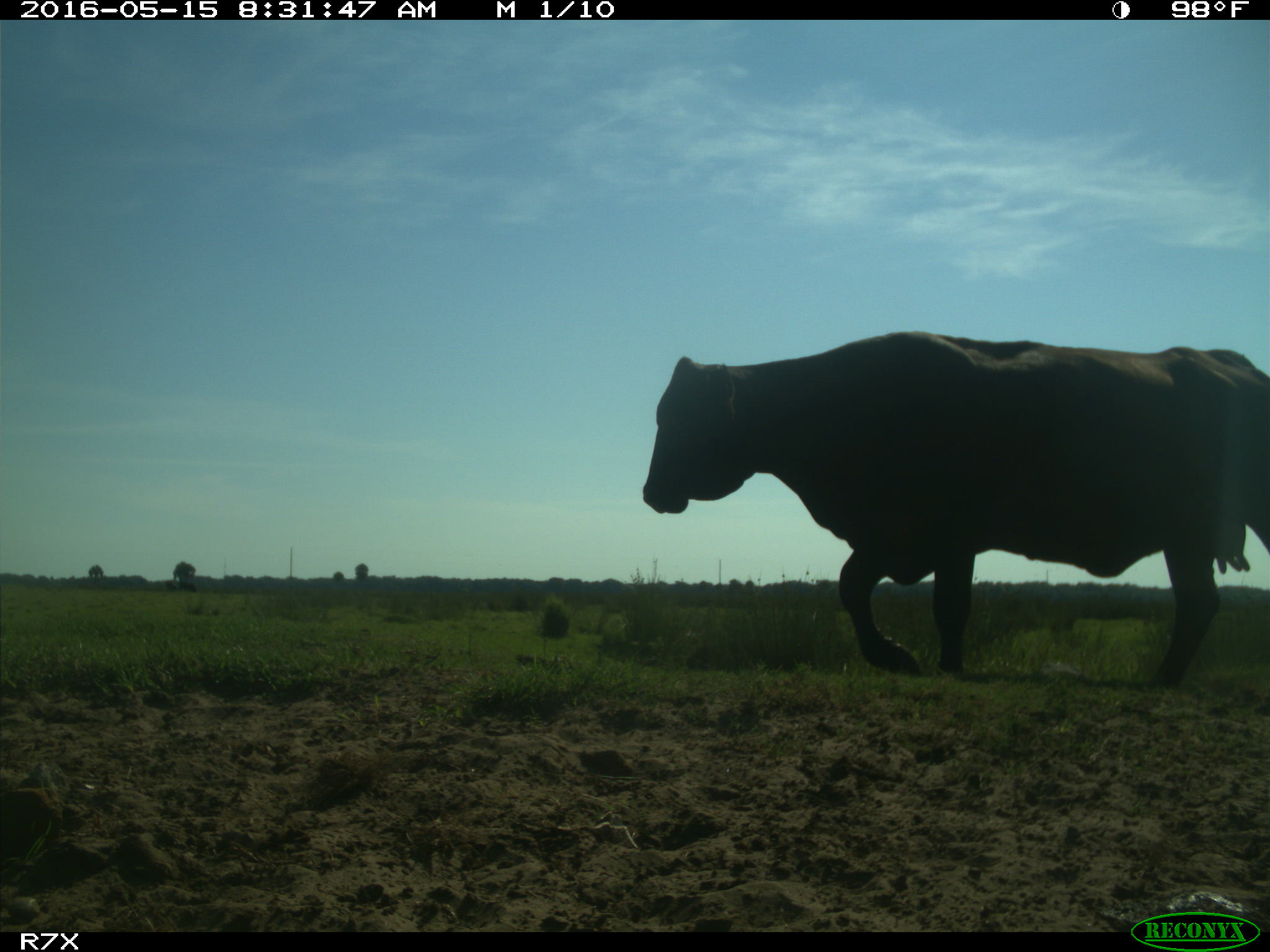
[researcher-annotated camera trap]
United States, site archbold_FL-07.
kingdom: Animalia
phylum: Chordata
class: Mammalia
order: Artiodactyla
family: Bovidae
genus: Bos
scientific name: Bos taurus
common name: domestic cow